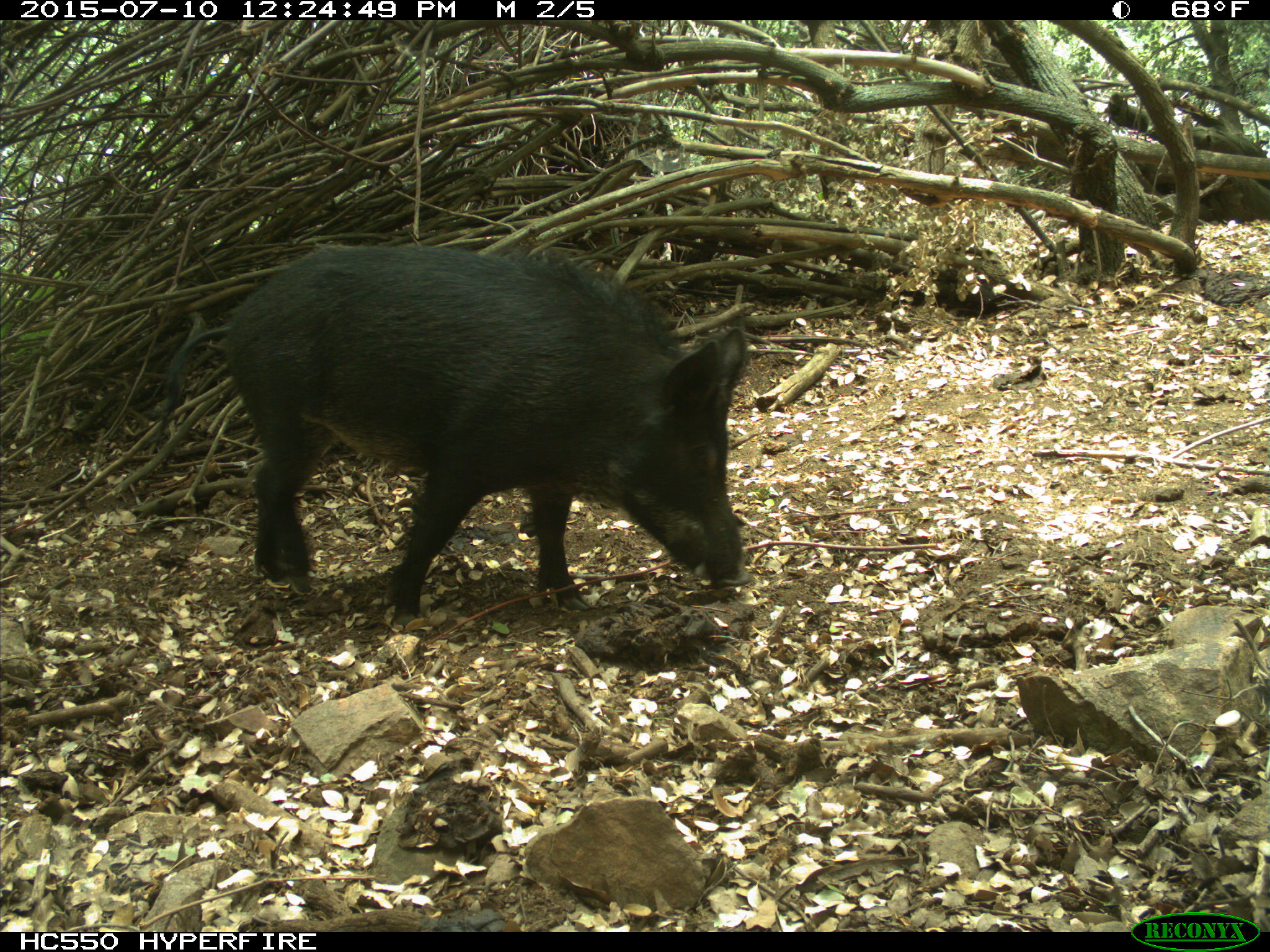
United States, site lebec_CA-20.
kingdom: Animalia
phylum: Chordata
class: Mammalia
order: Artiodactyla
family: Suidae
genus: Sus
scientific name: Sus scrofa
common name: wild boar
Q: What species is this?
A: Sus scrofa (wild boar).